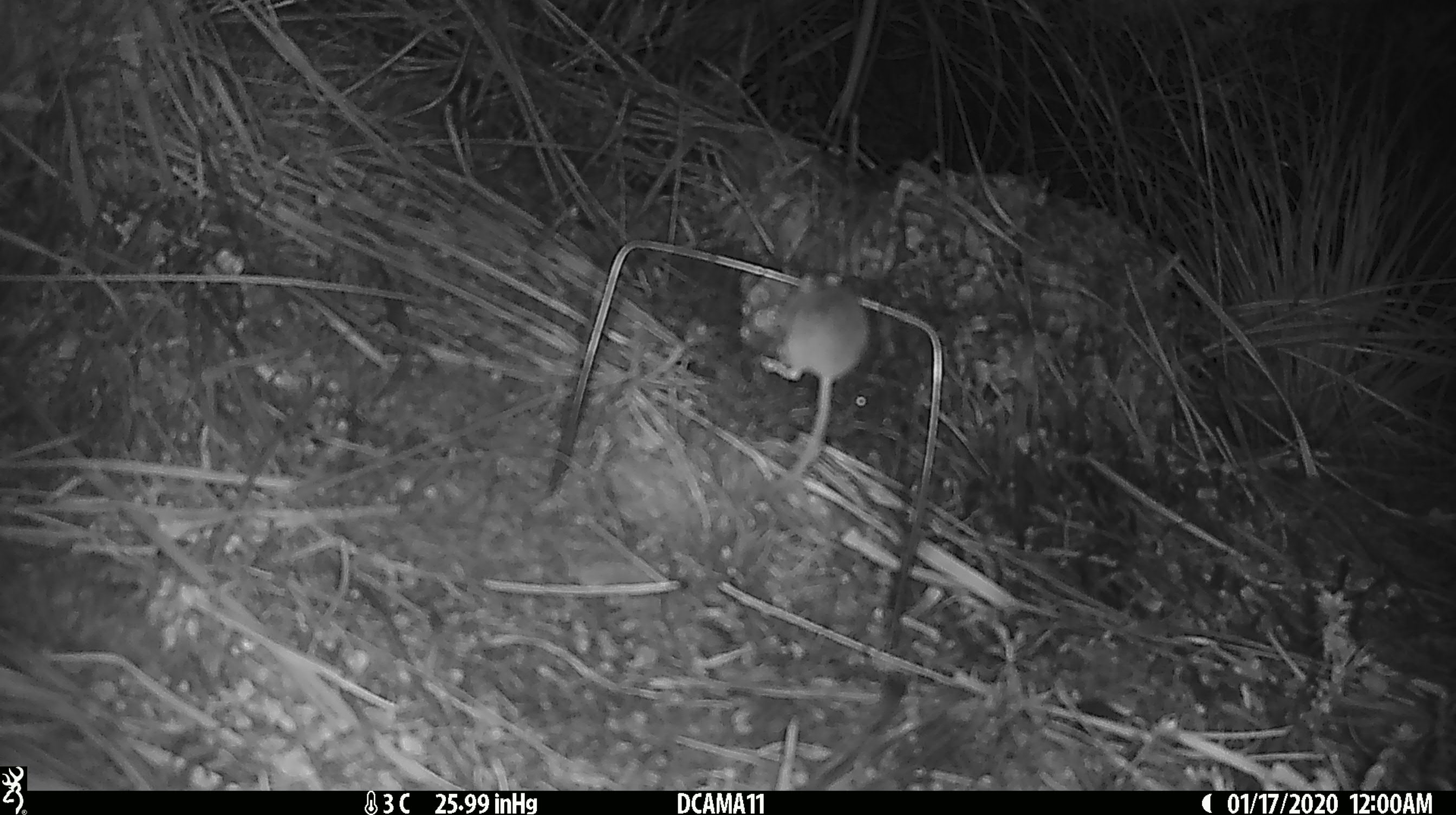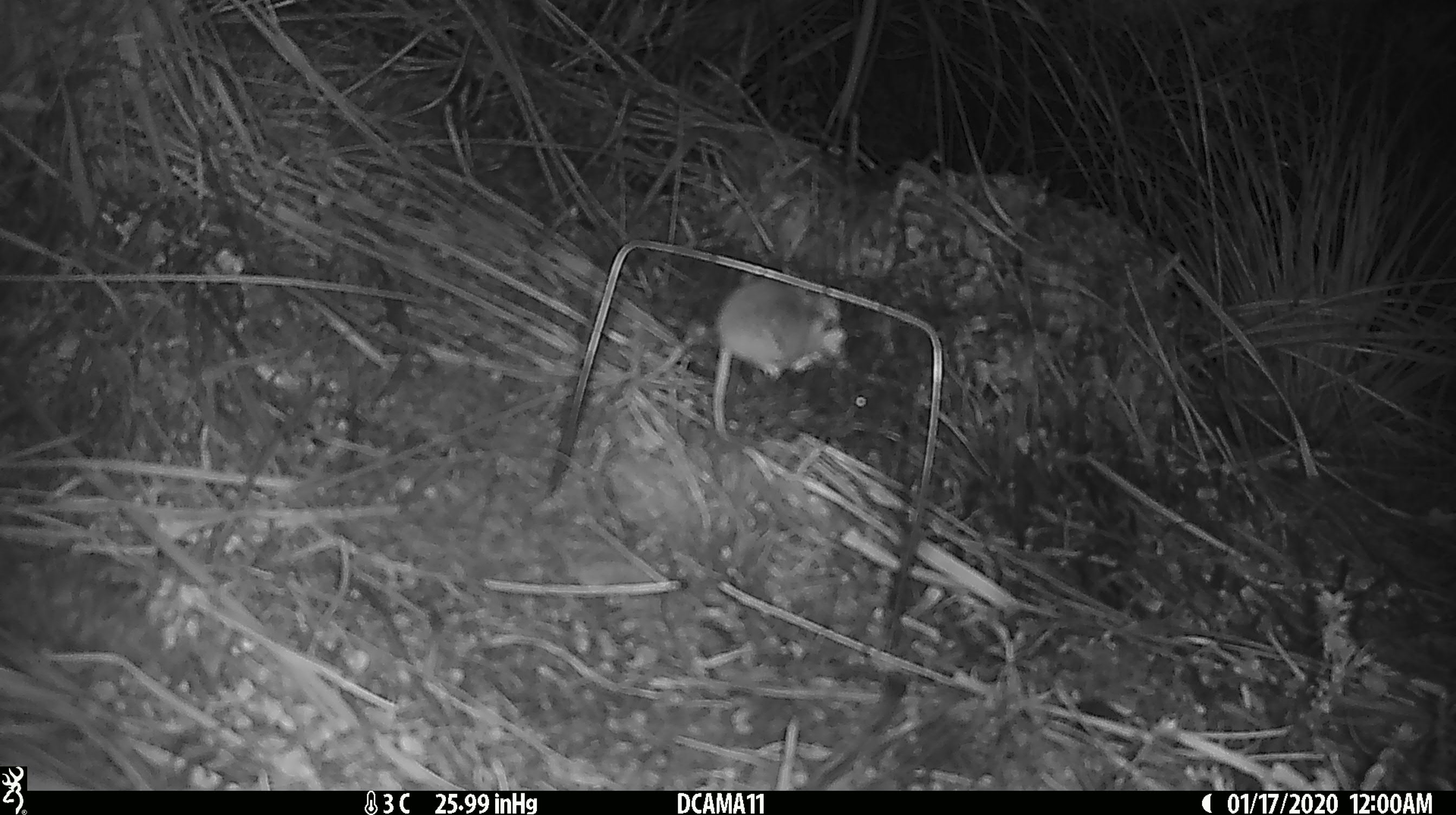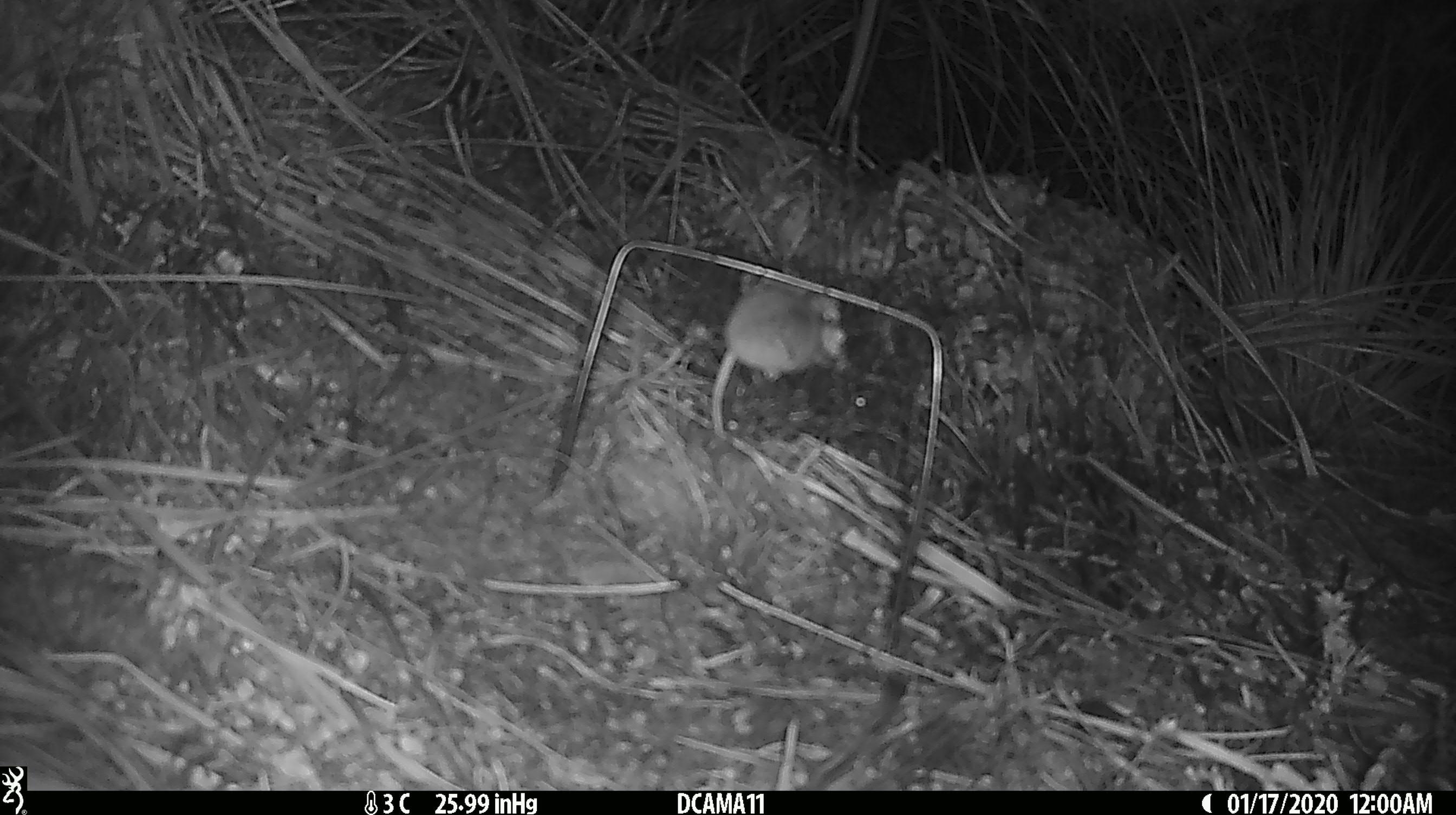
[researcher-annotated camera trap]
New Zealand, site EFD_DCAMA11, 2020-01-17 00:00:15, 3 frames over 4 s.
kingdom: Animalia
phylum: Chordata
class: Mammalia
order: Rodentia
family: Muridae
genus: Mus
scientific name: Mus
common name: mouse